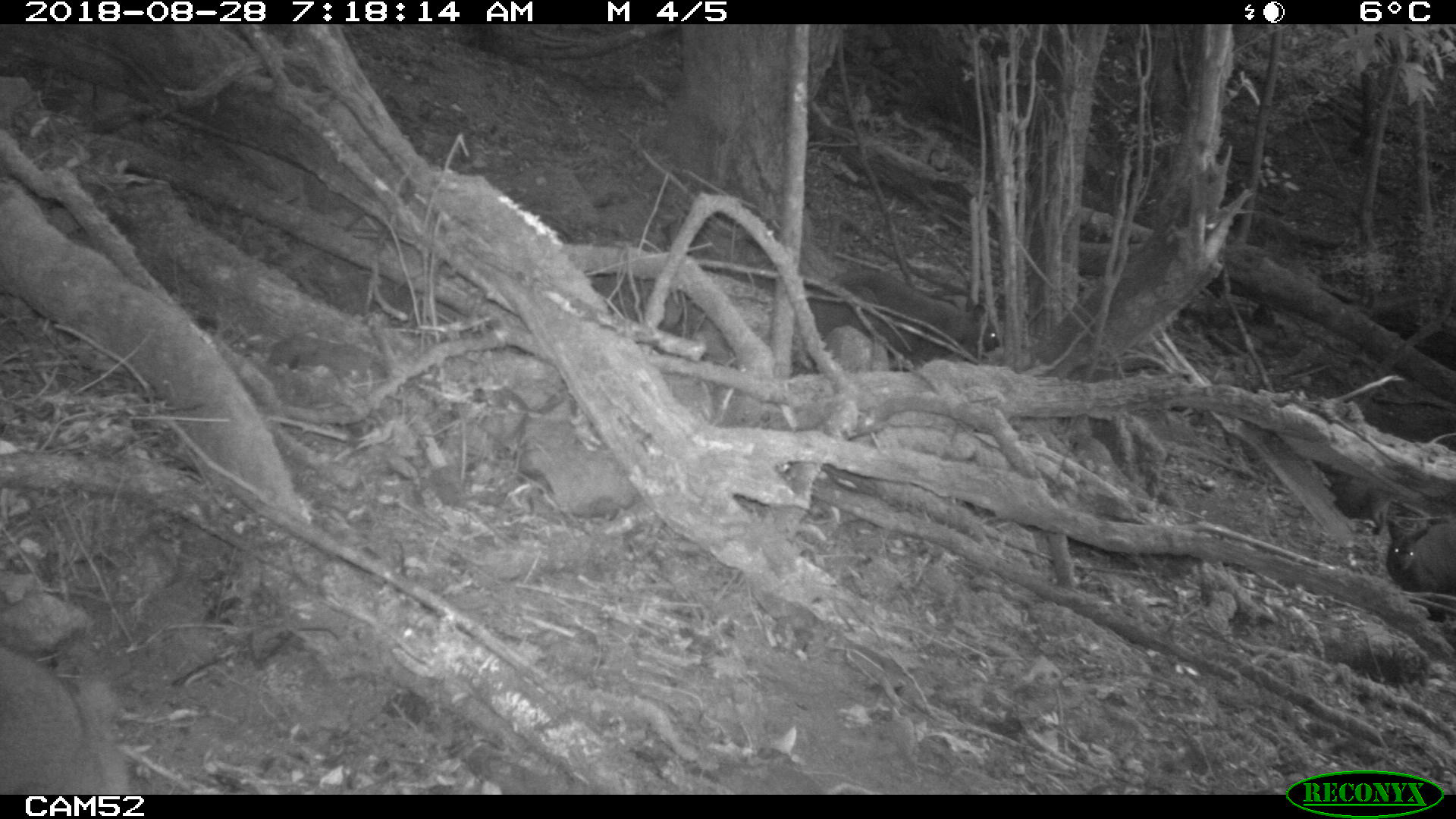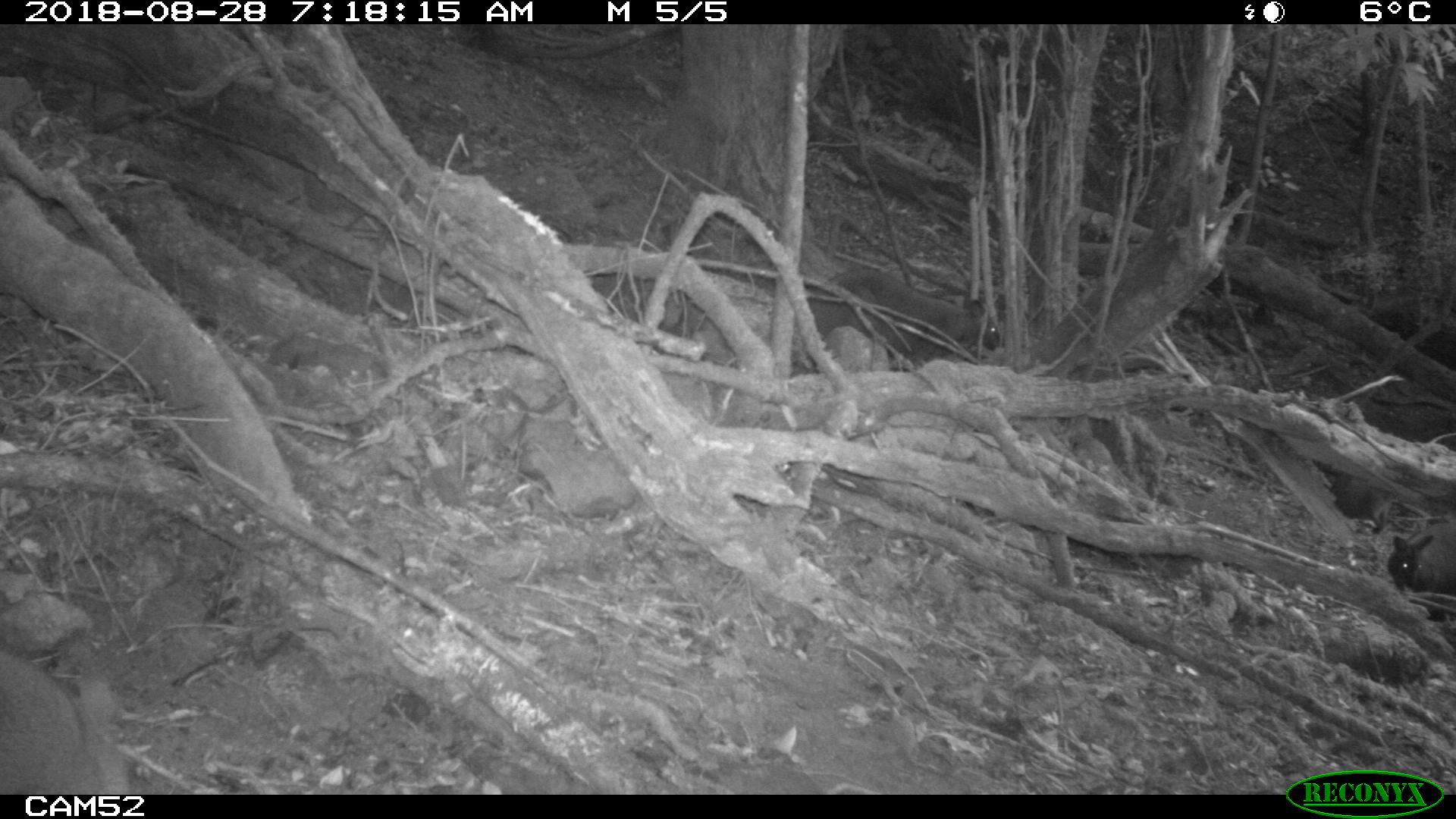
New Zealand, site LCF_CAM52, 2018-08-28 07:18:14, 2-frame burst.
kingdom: Animalia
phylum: Chordata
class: Mammalia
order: Diprotodontia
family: Macropodidae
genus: Notamacropus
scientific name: Notamacropus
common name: wallaby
Wallaby (Notamacropus).